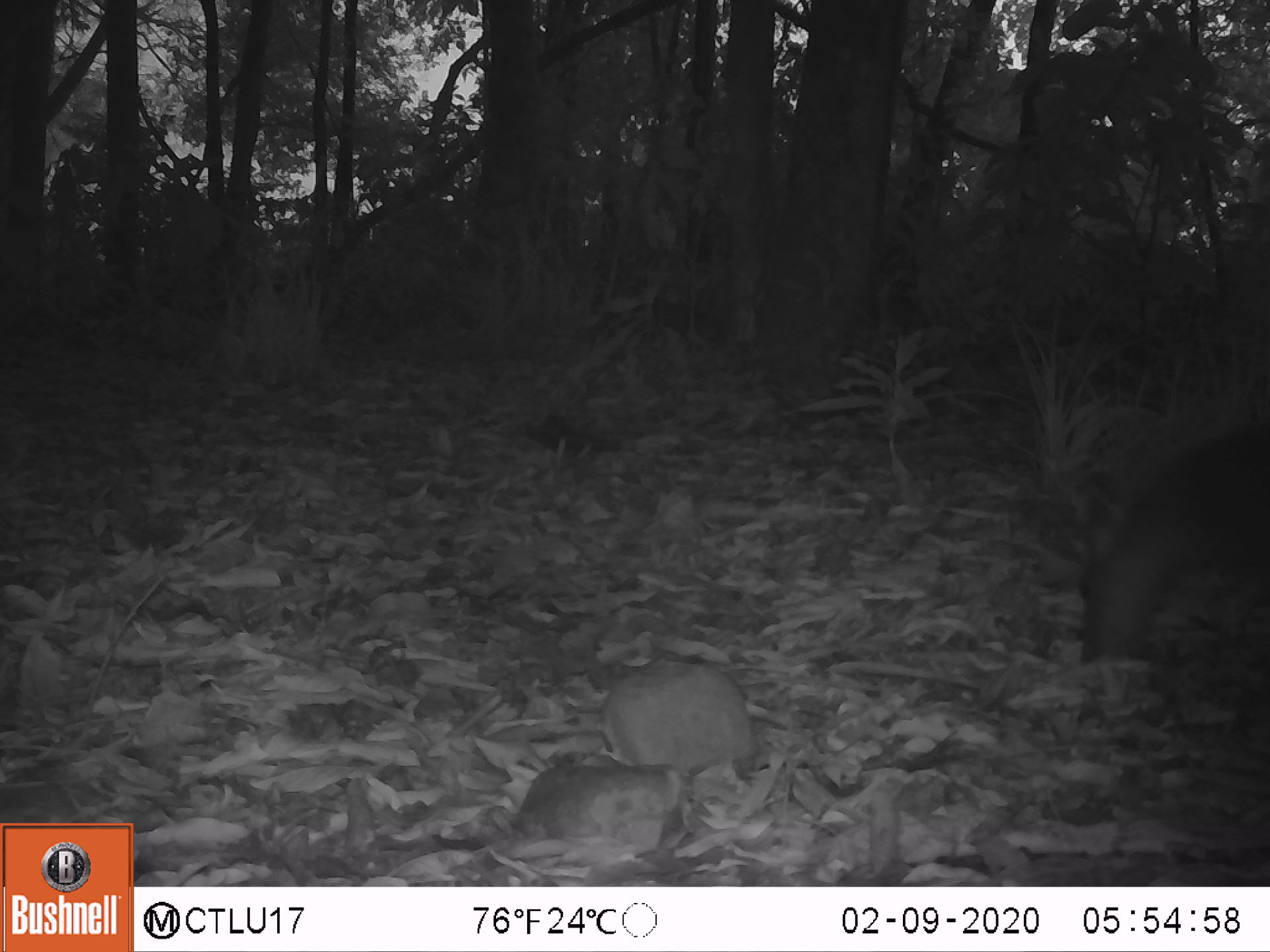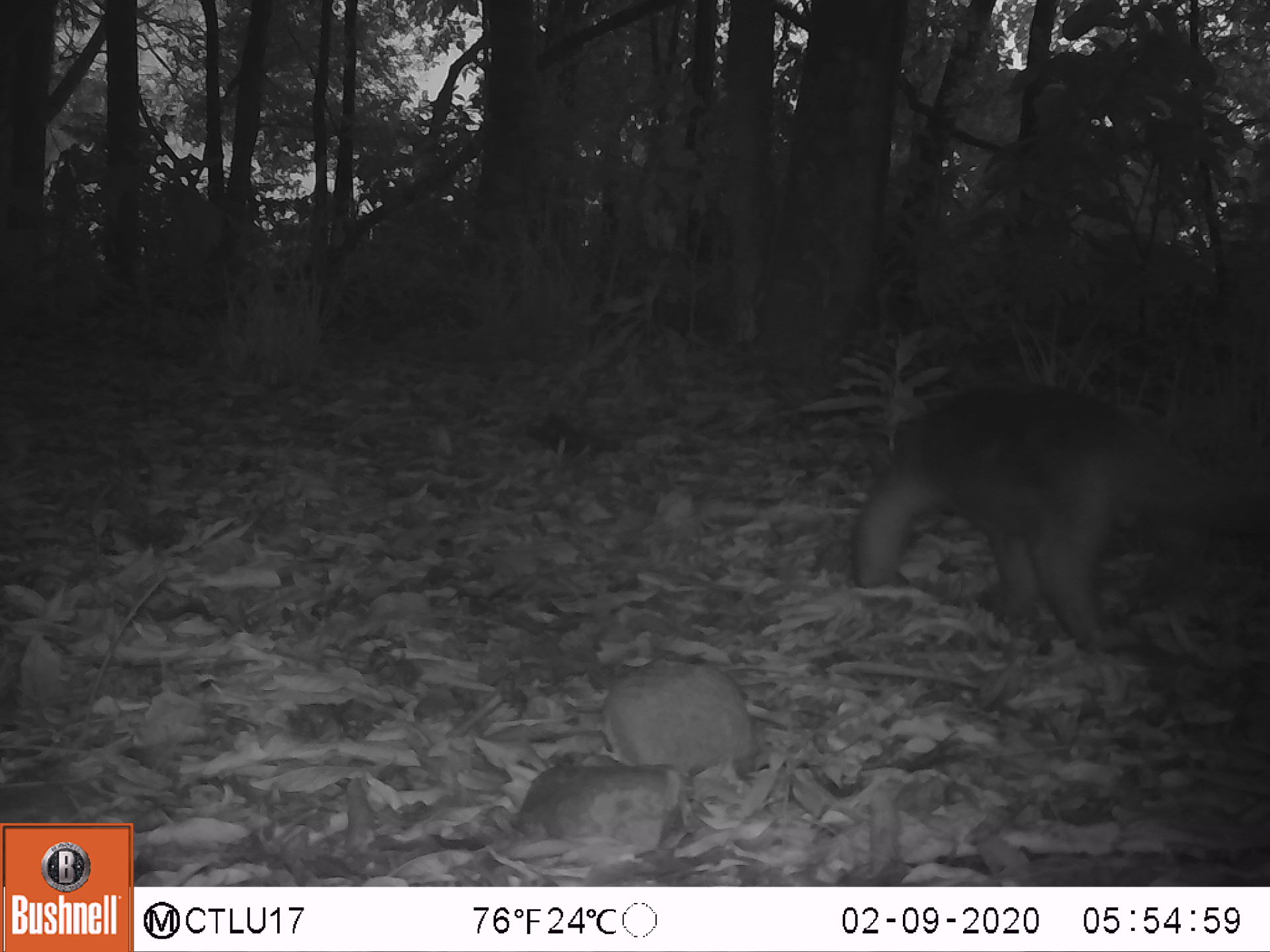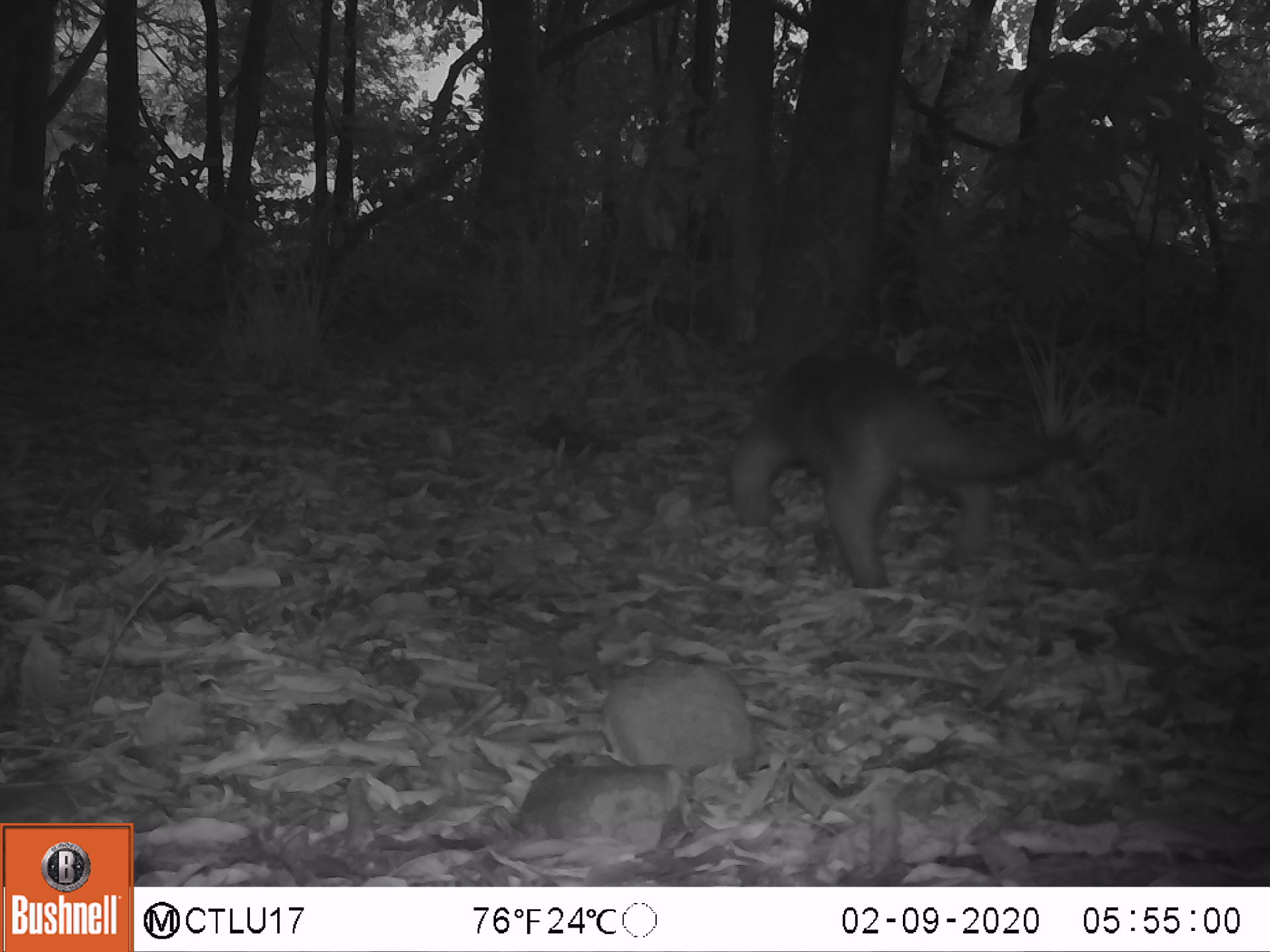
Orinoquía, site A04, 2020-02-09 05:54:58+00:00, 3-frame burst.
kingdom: Animalia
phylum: Chordata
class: Mammalia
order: Pilosa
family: Myrmecophagidae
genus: Tamandua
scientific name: Tamandua tetradactyla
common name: southern tamandua